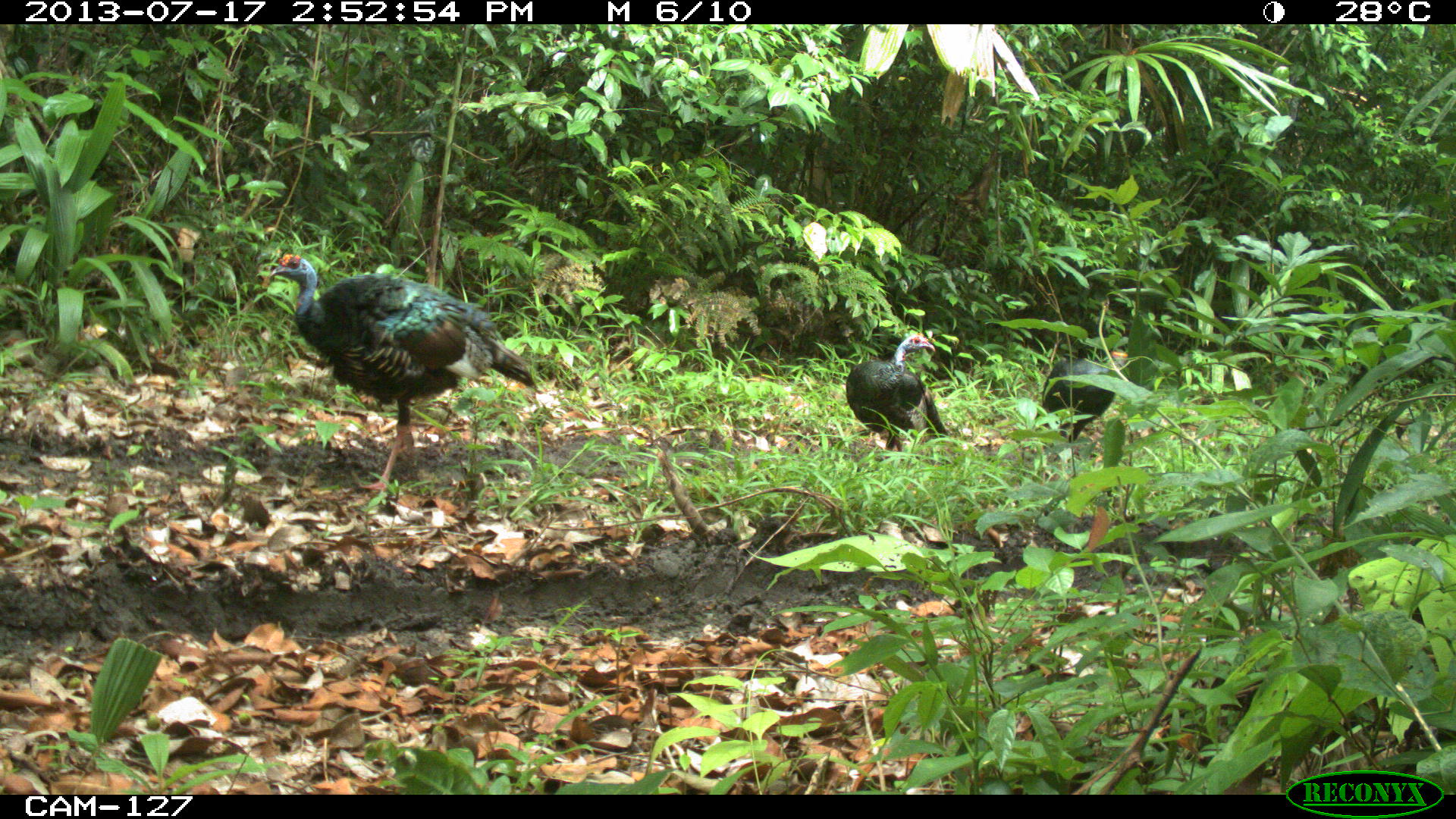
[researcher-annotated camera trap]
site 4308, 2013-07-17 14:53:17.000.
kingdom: Animalia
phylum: Chordata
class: Aves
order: Galliformes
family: Phasianidae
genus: Meleagris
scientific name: Meleagris ocellata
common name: ocellated turkey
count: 5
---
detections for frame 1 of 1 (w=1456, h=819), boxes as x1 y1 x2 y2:
meleagris ocellata: 267 251 539 493; 845 332 952 452; 1040 349 1128 443